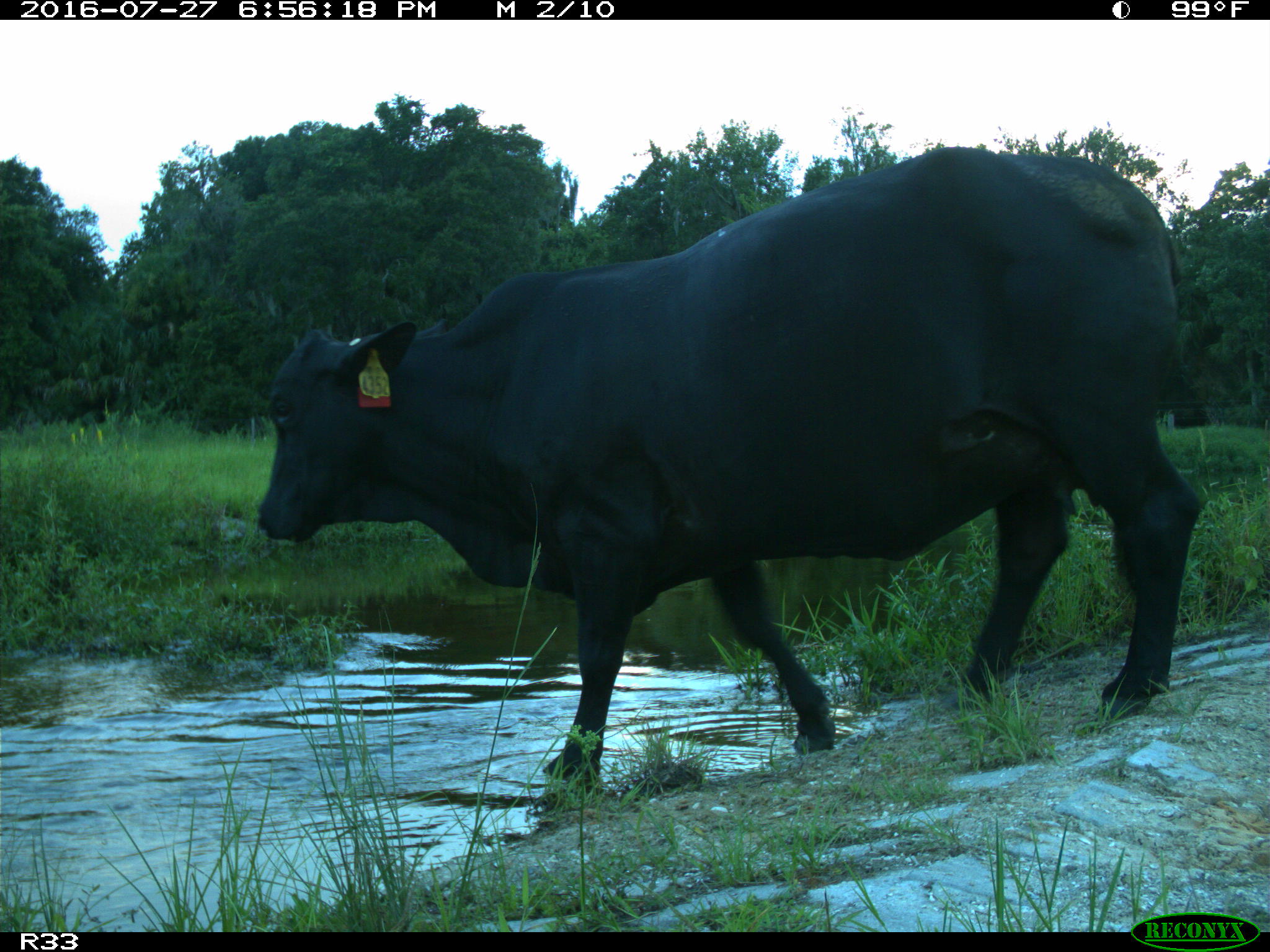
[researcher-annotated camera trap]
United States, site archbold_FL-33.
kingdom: Animalia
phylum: Chordata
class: Mammalia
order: Artiodactyla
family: Bovidae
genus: Bos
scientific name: Bos taurus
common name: domestic cow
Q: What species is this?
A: Bos taurus (domestic cow).